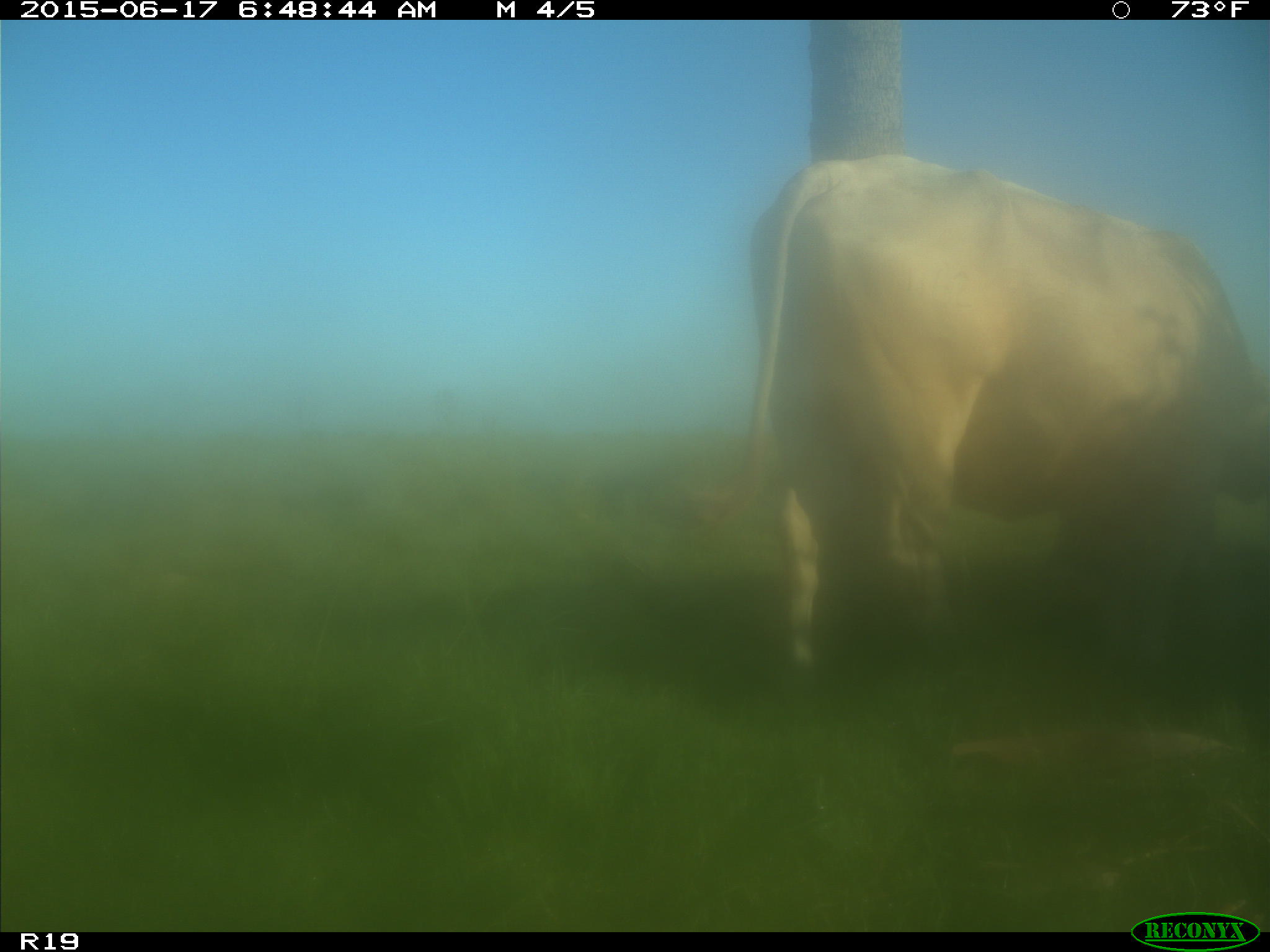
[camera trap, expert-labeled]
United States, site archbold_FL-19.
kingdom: Animalia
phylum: Chordata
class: Mammalia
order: Artiodactyla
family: Bovidae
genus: Bos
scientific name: Bos taurus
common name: domestic cow